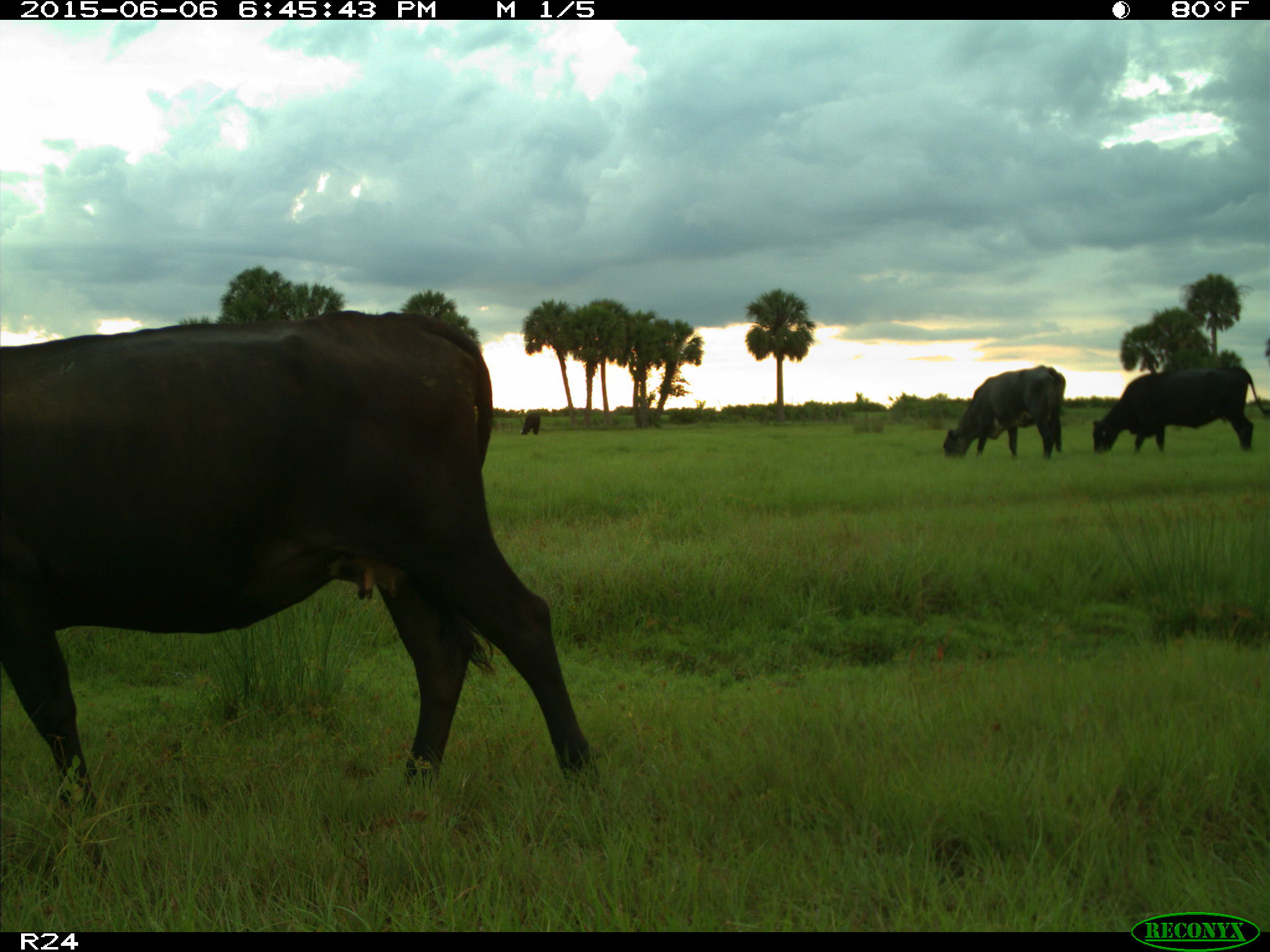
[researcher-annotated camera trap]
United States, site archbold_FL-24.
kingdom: Animalia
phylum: Chordata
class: Mammalia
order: Artiodactyla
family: Bovidae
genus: Bos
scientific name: Bos taurus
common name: domestic cow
Bos taurus (domestic cow).